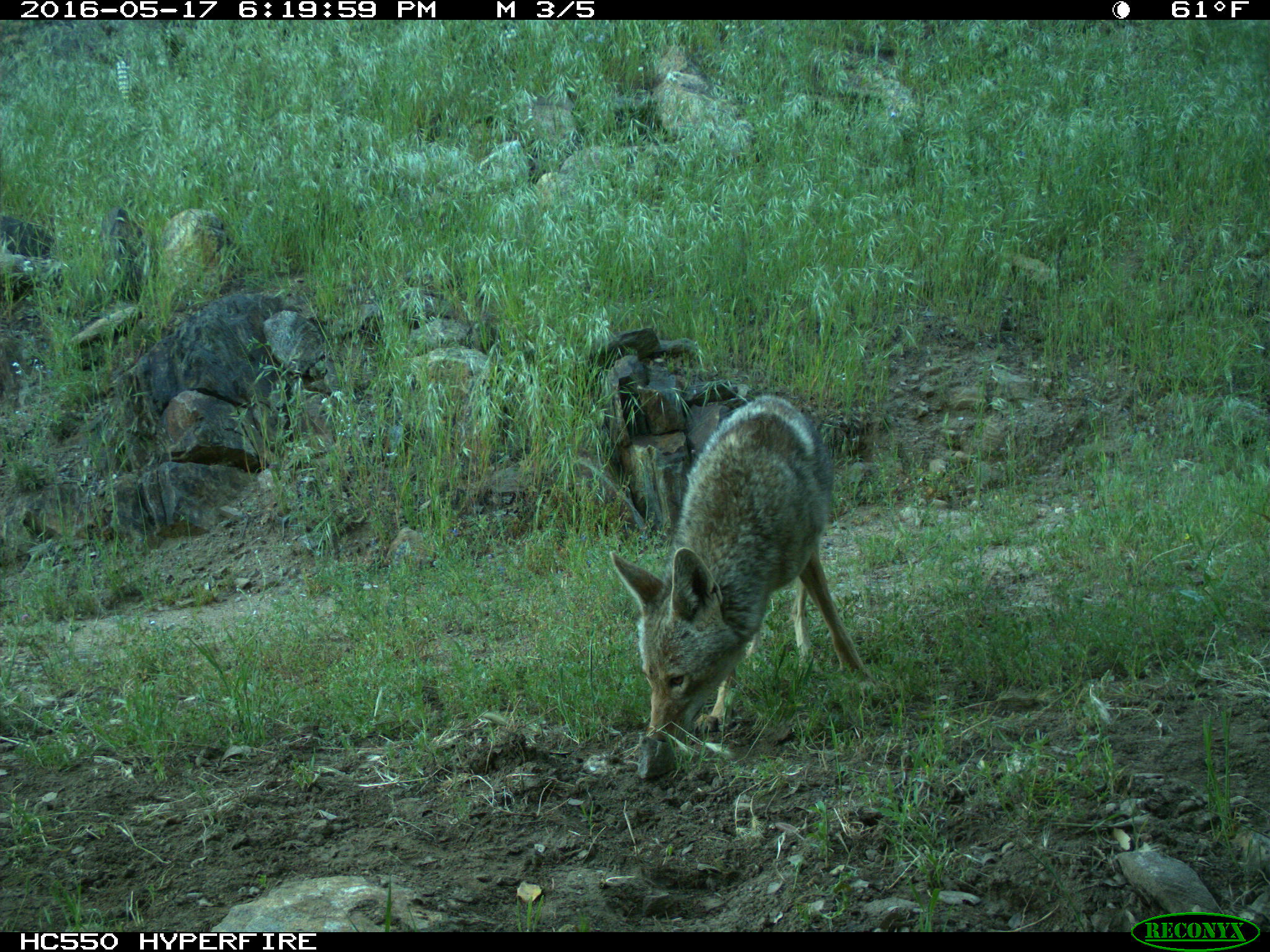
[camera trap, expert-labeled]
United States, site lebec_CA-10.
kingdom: Animalia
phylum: Chordata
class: Mammalia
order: Carnivora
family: Canidae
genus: Canis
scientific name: Canis latrans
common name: coyote